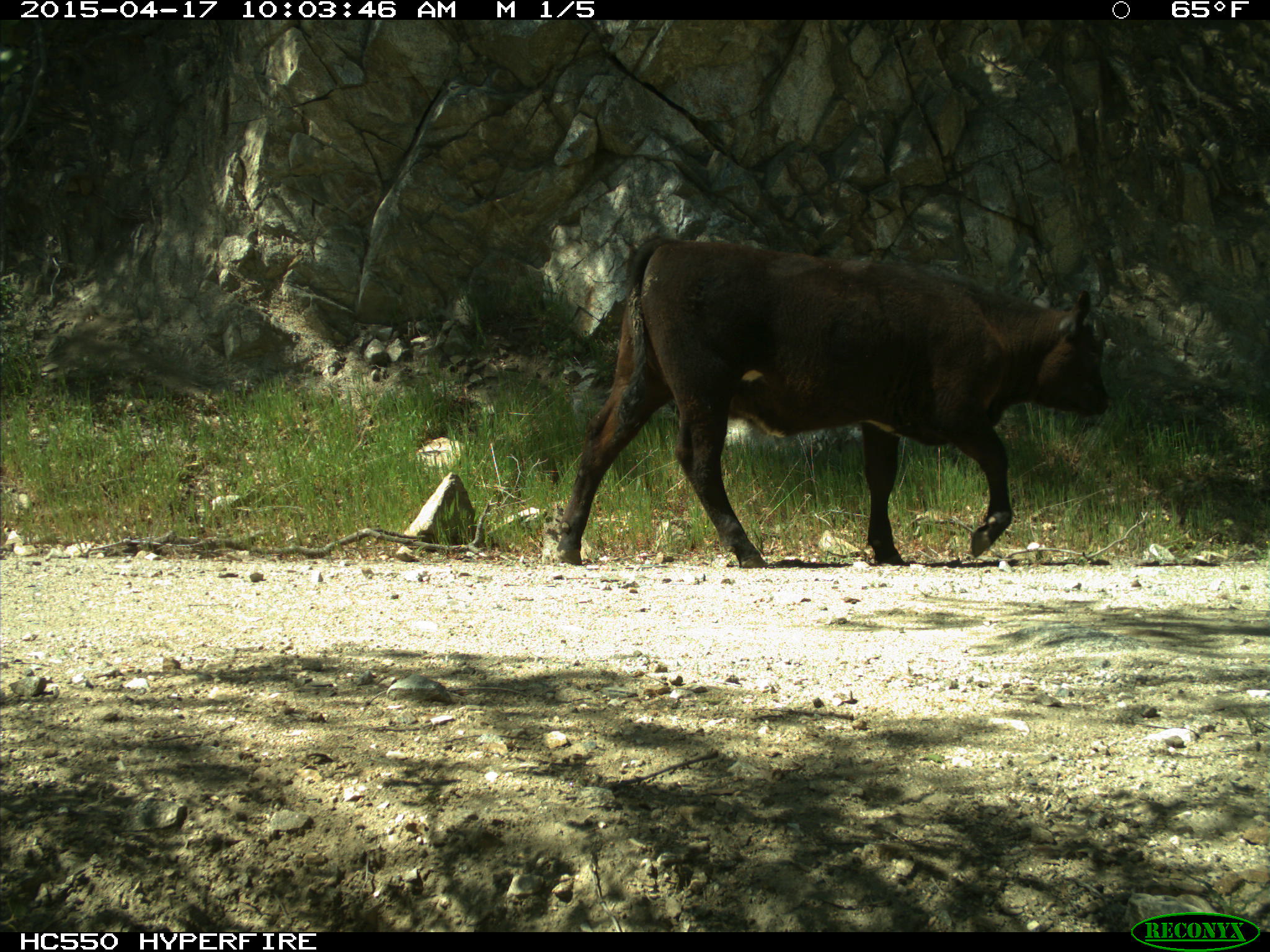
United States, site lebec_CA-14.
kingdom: Animalia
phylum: Chordata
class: Mammalia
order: Artiodactyla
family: Bovidae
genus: Bos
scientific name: Bos taurus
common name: domestic cow